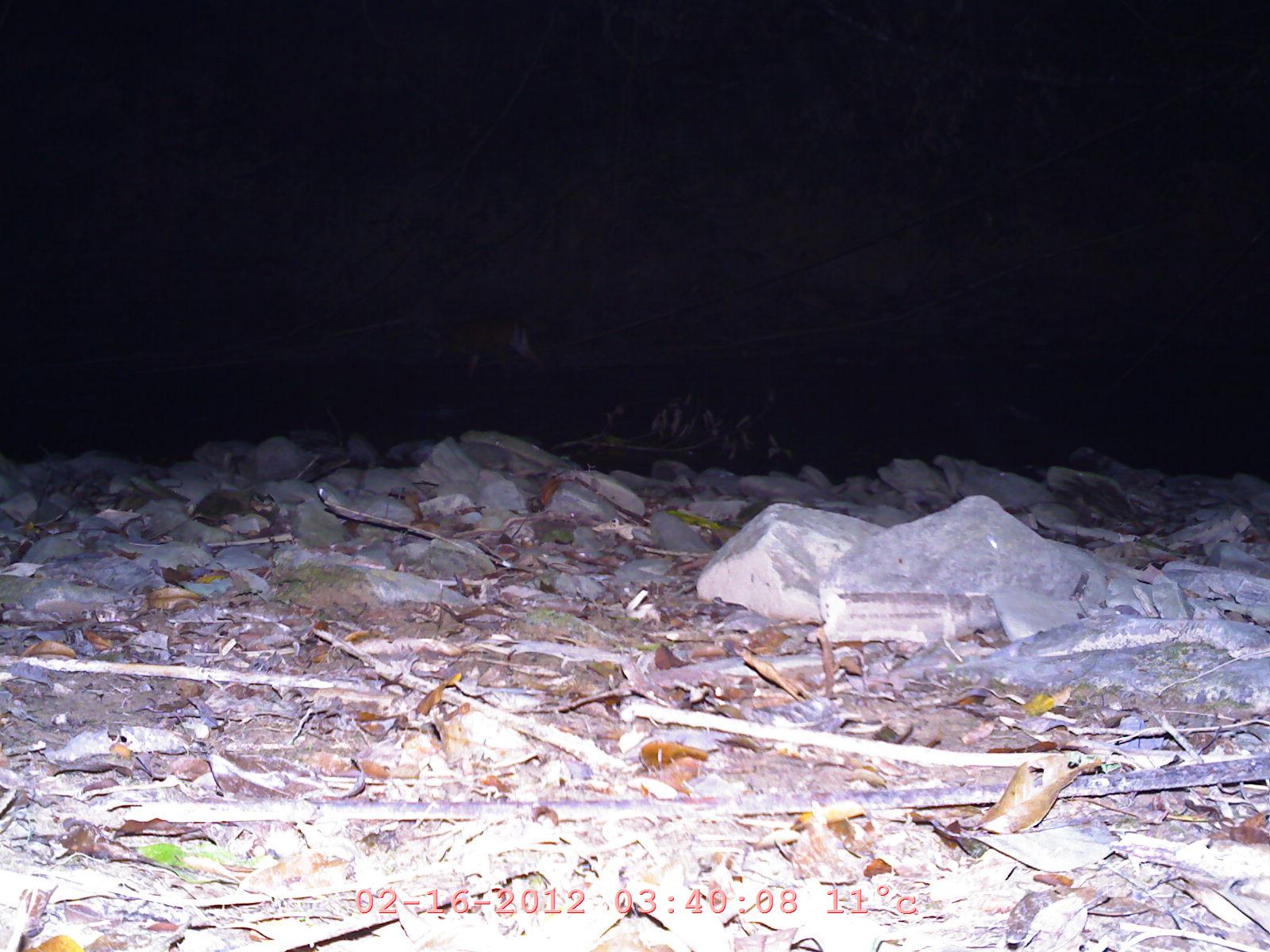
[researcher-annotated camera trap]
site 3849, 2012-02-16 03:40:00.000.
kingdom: Animalia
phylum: Chordata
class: Mammalia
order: Artiodactyla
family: Cervidae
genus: Muntiacus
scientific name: Muntiacus muntjak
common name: southern red muntjac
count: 1